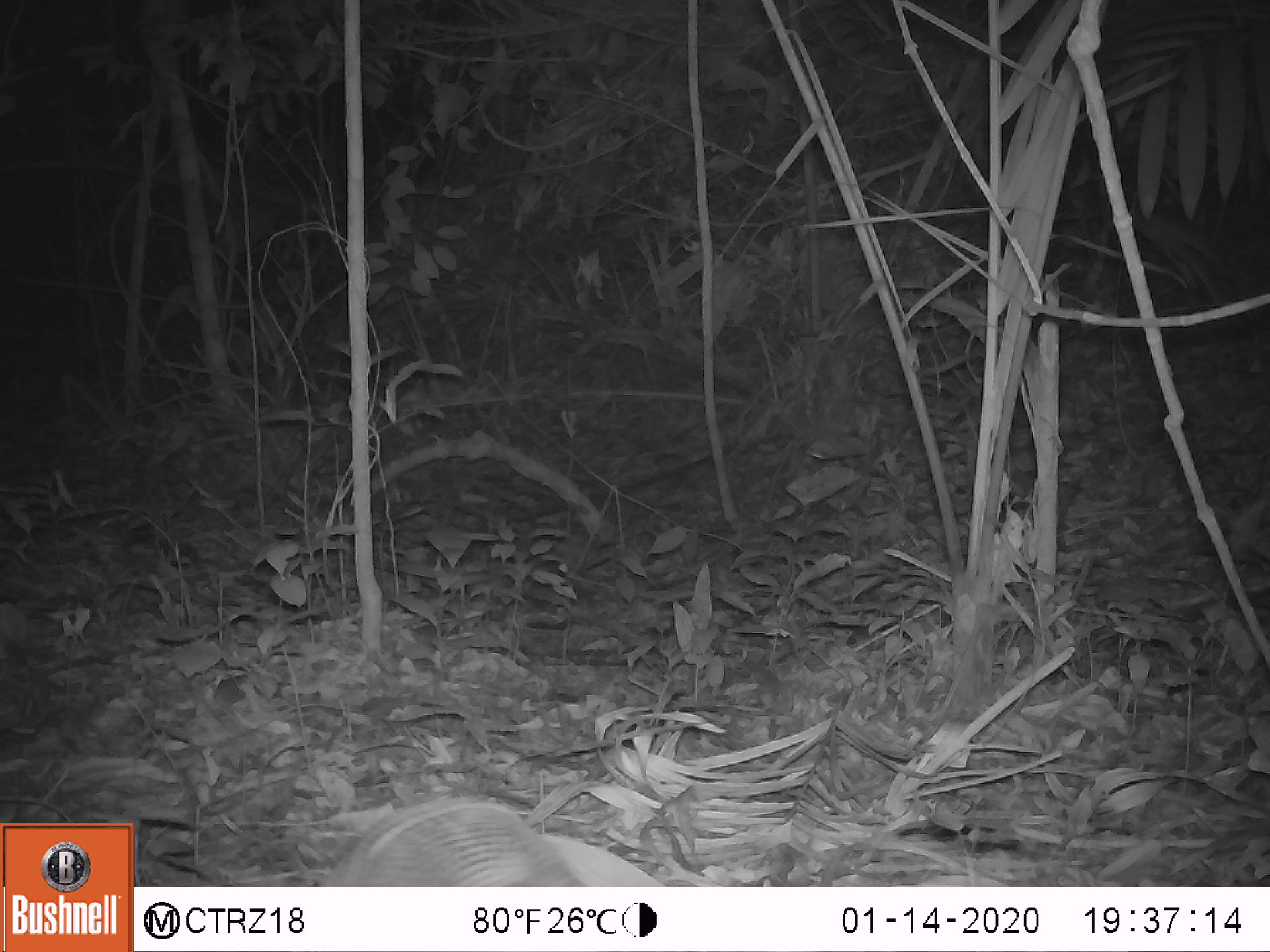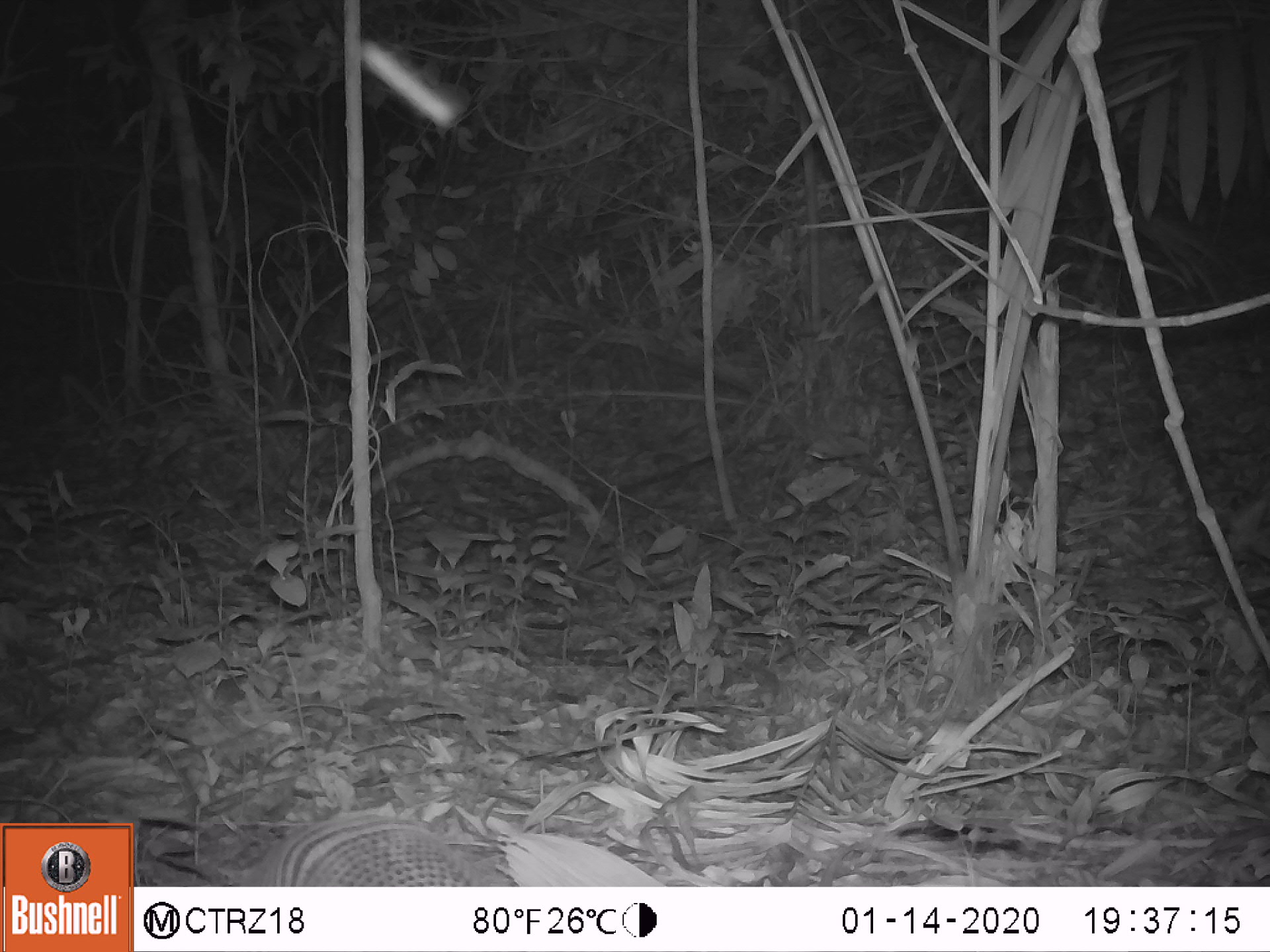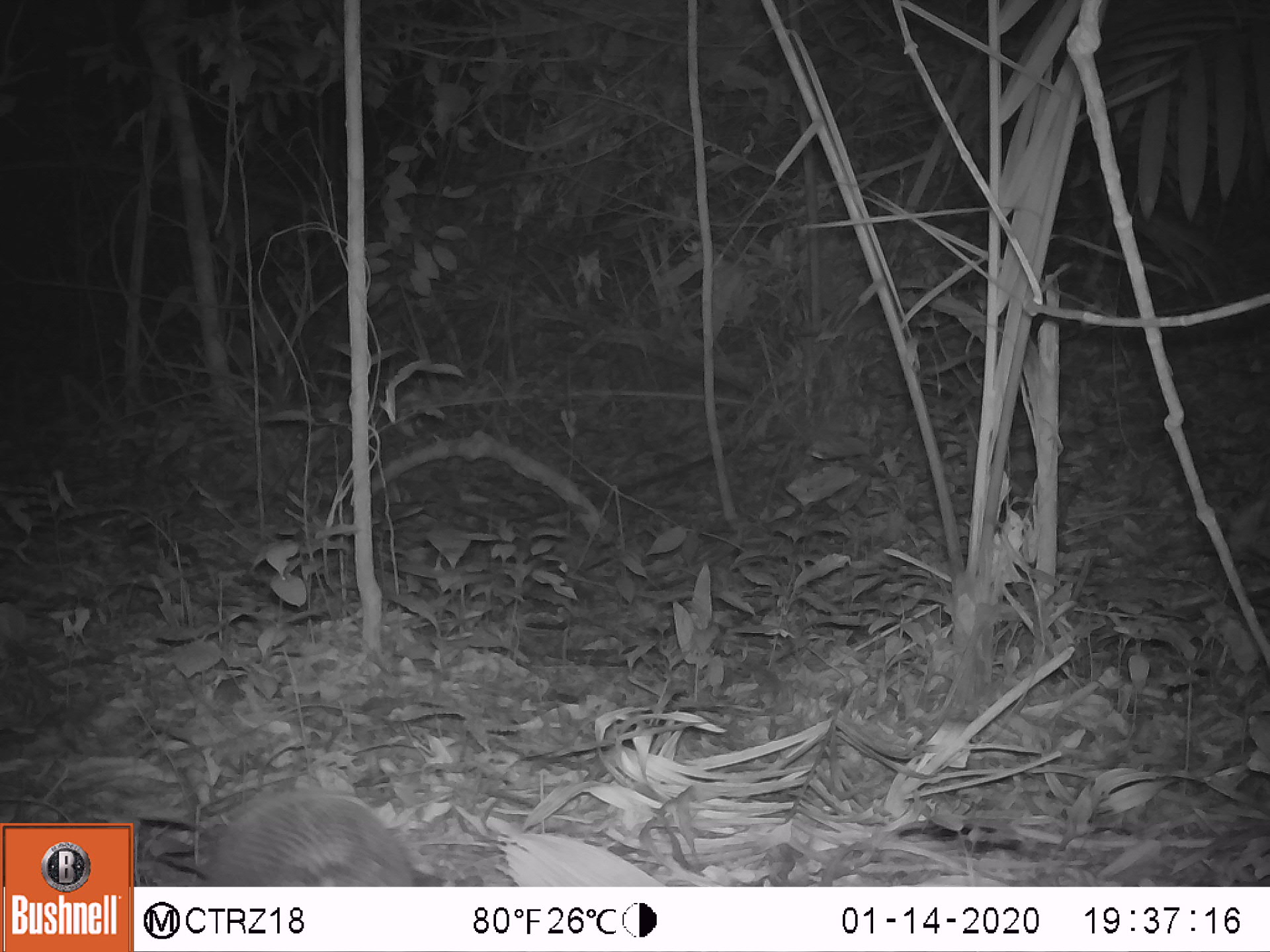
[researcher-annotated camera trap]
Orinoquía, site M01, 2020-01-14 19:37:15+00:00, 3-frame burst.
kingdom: Animalia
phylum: Chordata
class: Mammalia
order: Cingulata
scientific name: Cingulata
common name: armadillo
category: unknown armadillo